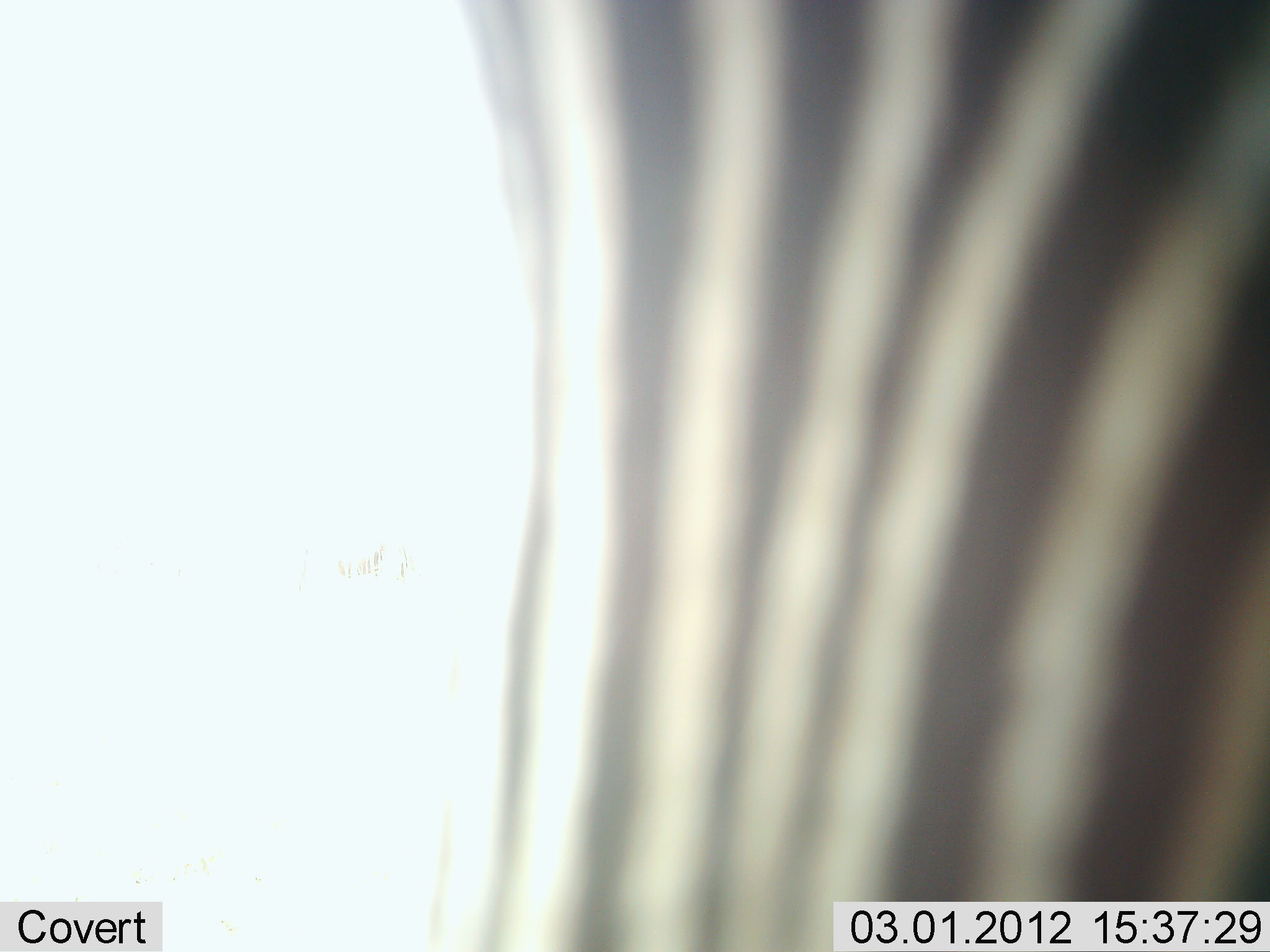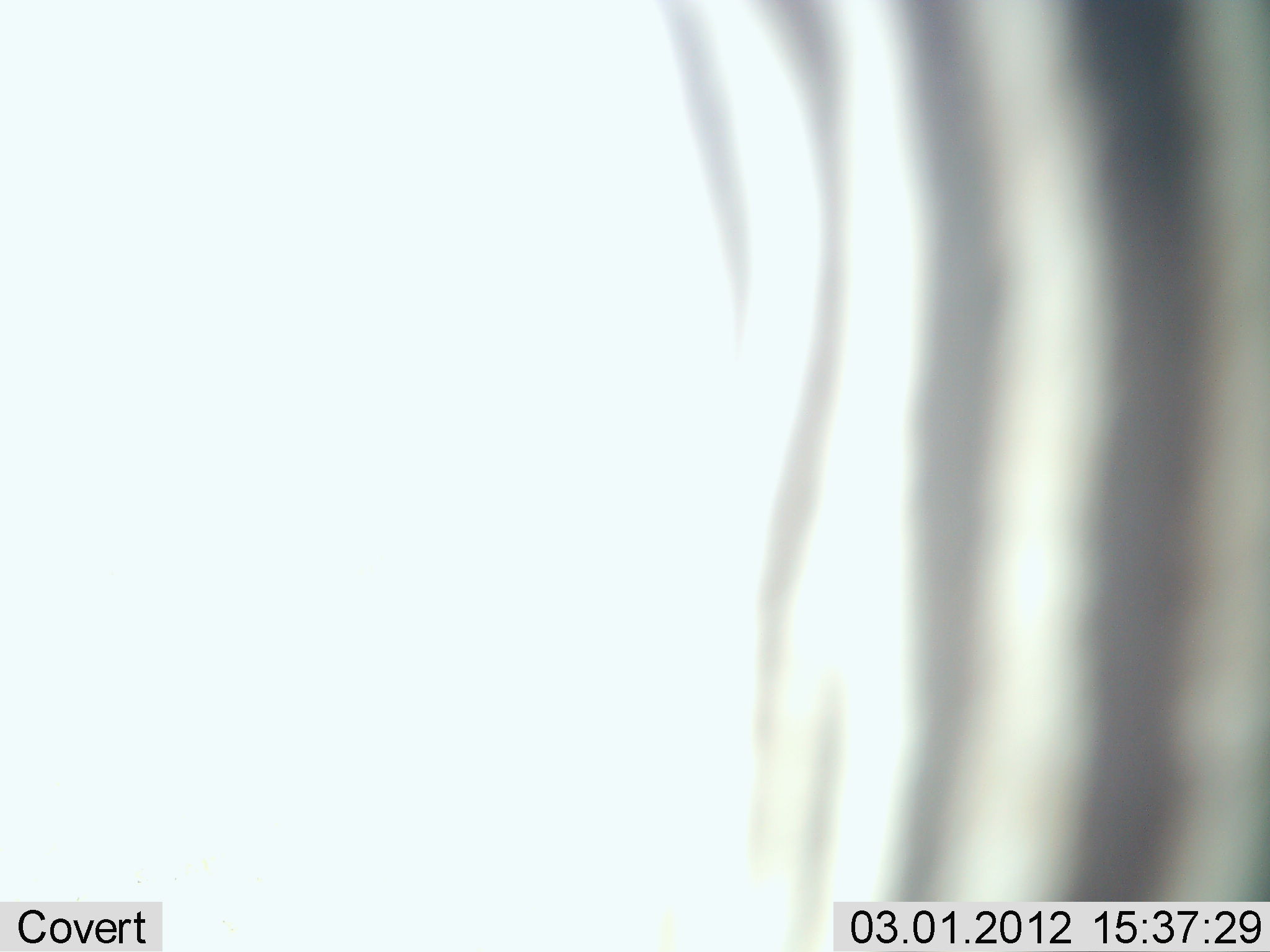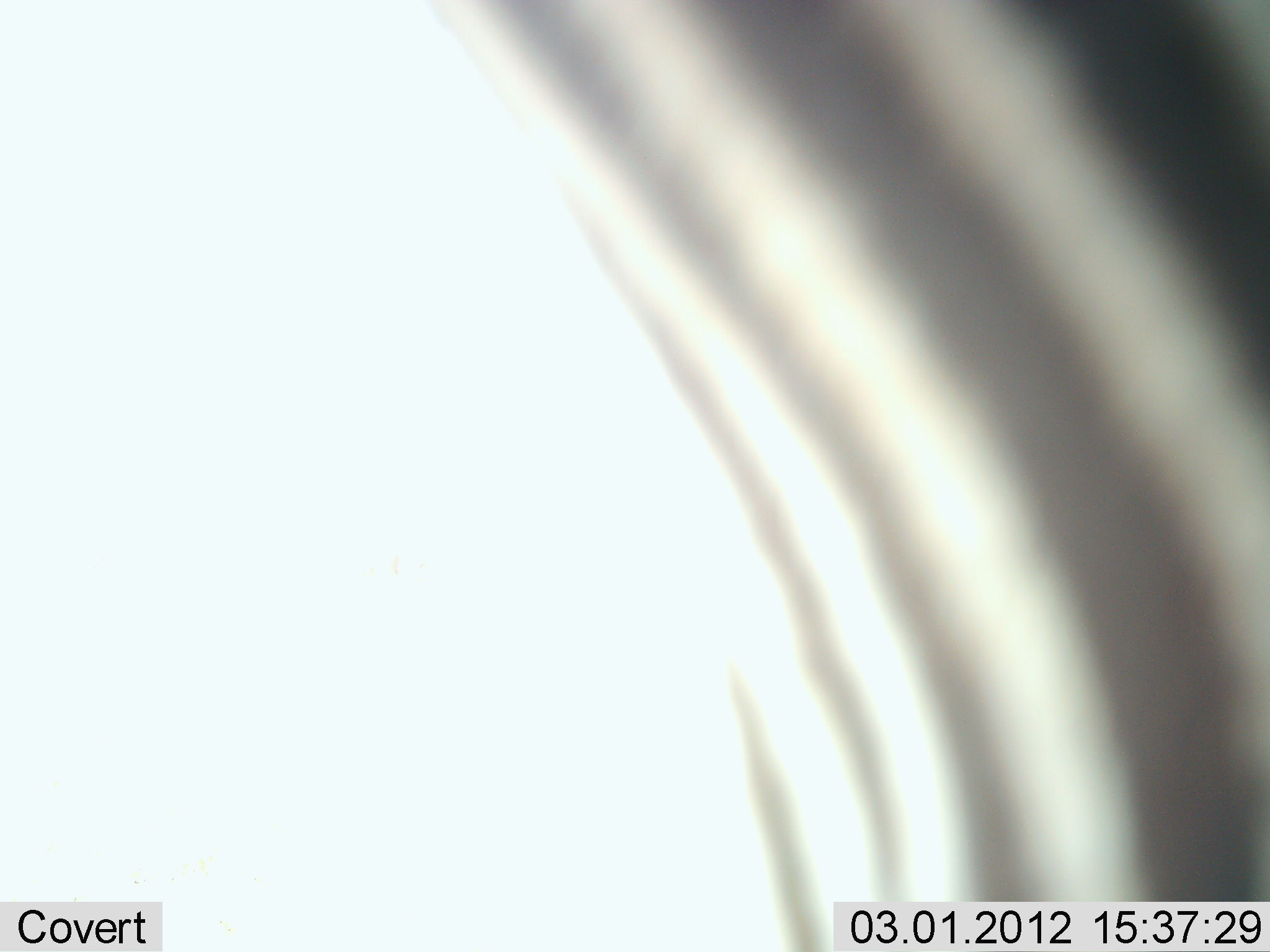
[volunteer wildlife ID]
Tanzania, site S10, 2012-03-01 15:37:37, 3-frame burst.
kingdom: Animalia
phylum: Chordata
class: Mammalia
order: Perissodactyla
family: Equidae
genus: Equus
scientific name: Equus quagga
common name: plains zebra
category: zebra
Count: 1.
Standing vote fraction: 60%.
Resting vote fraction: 0%.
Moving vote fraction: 35%.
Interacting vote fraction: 5%.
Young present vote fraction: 0%.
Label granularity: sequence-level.